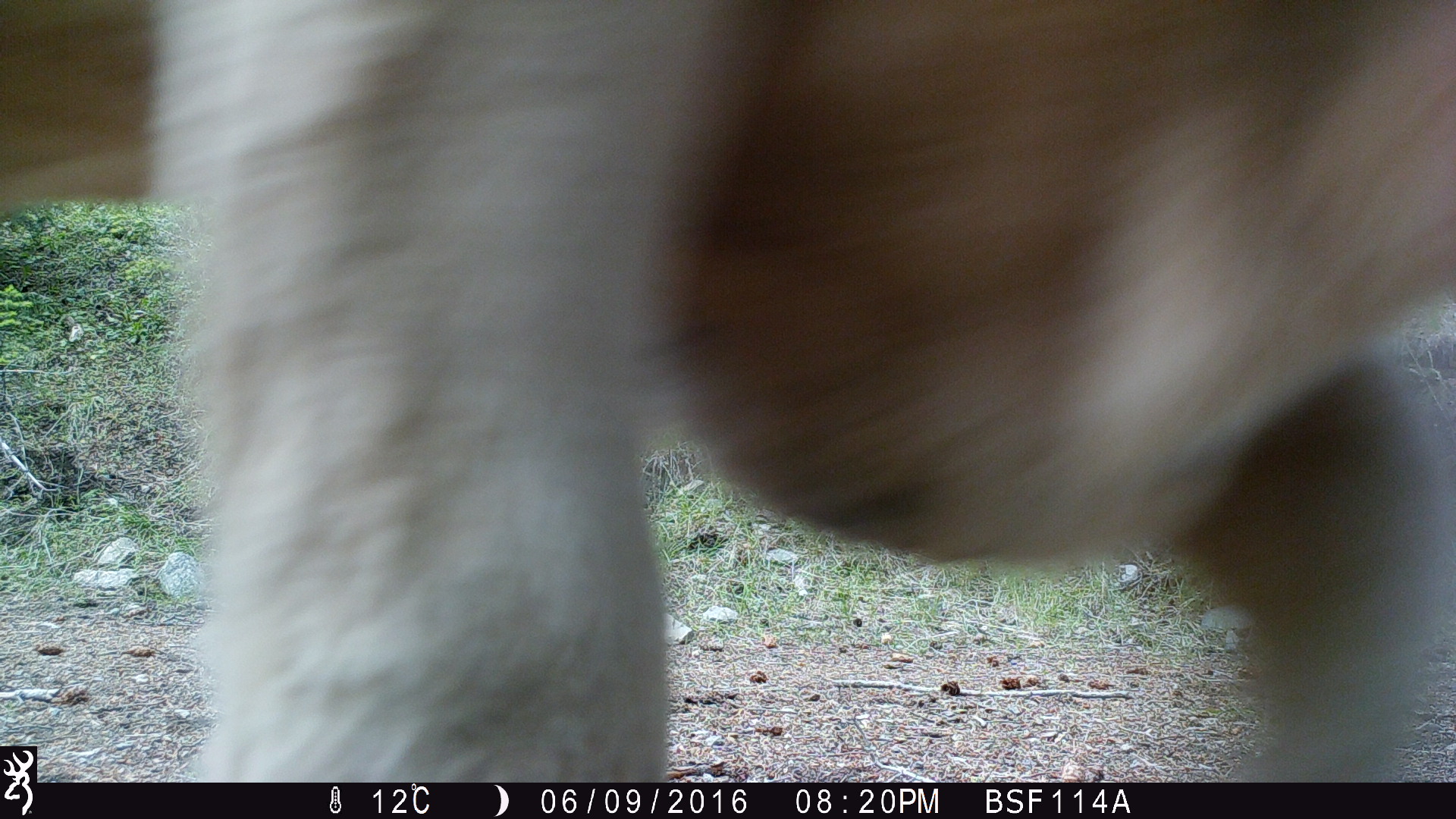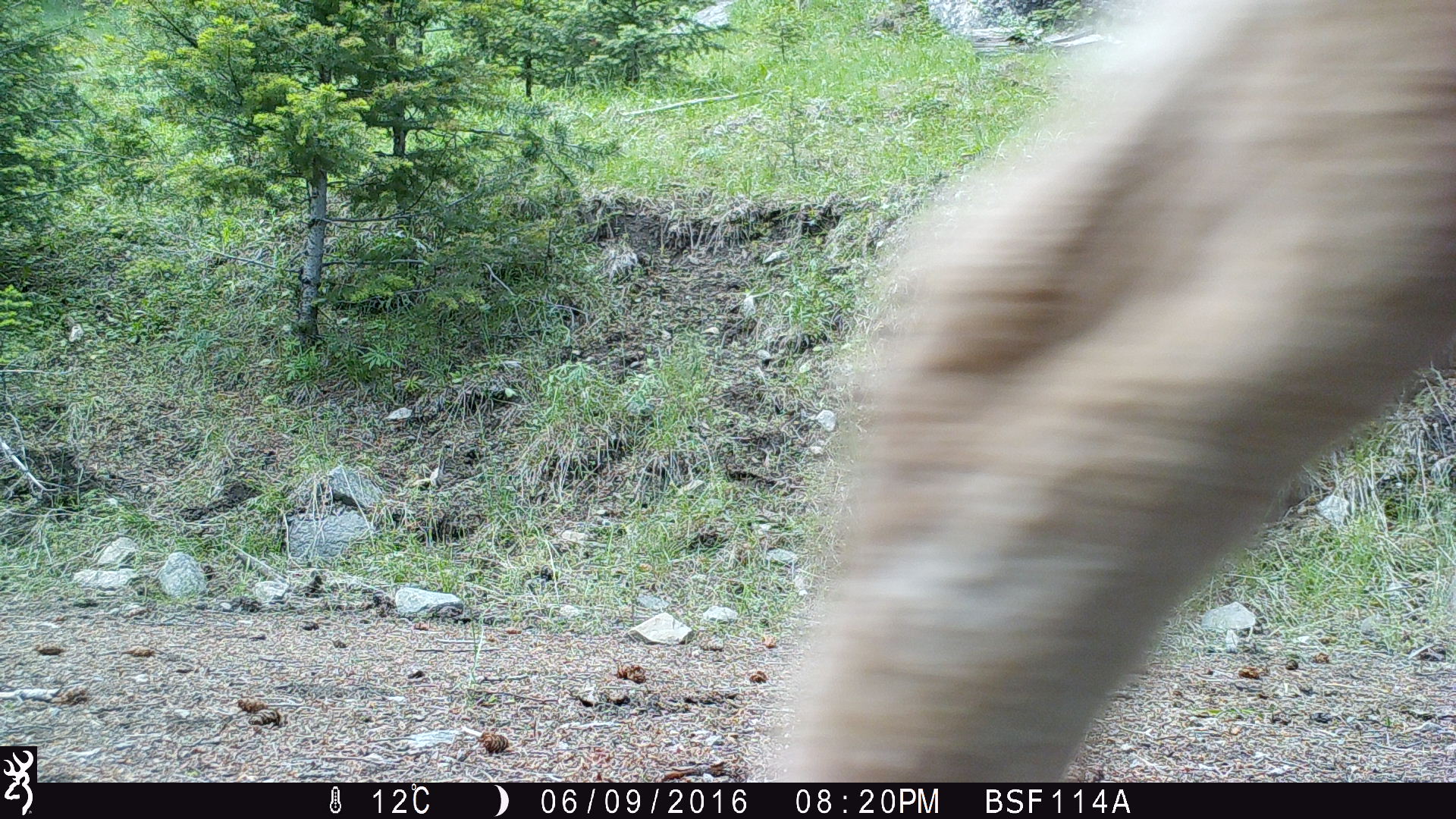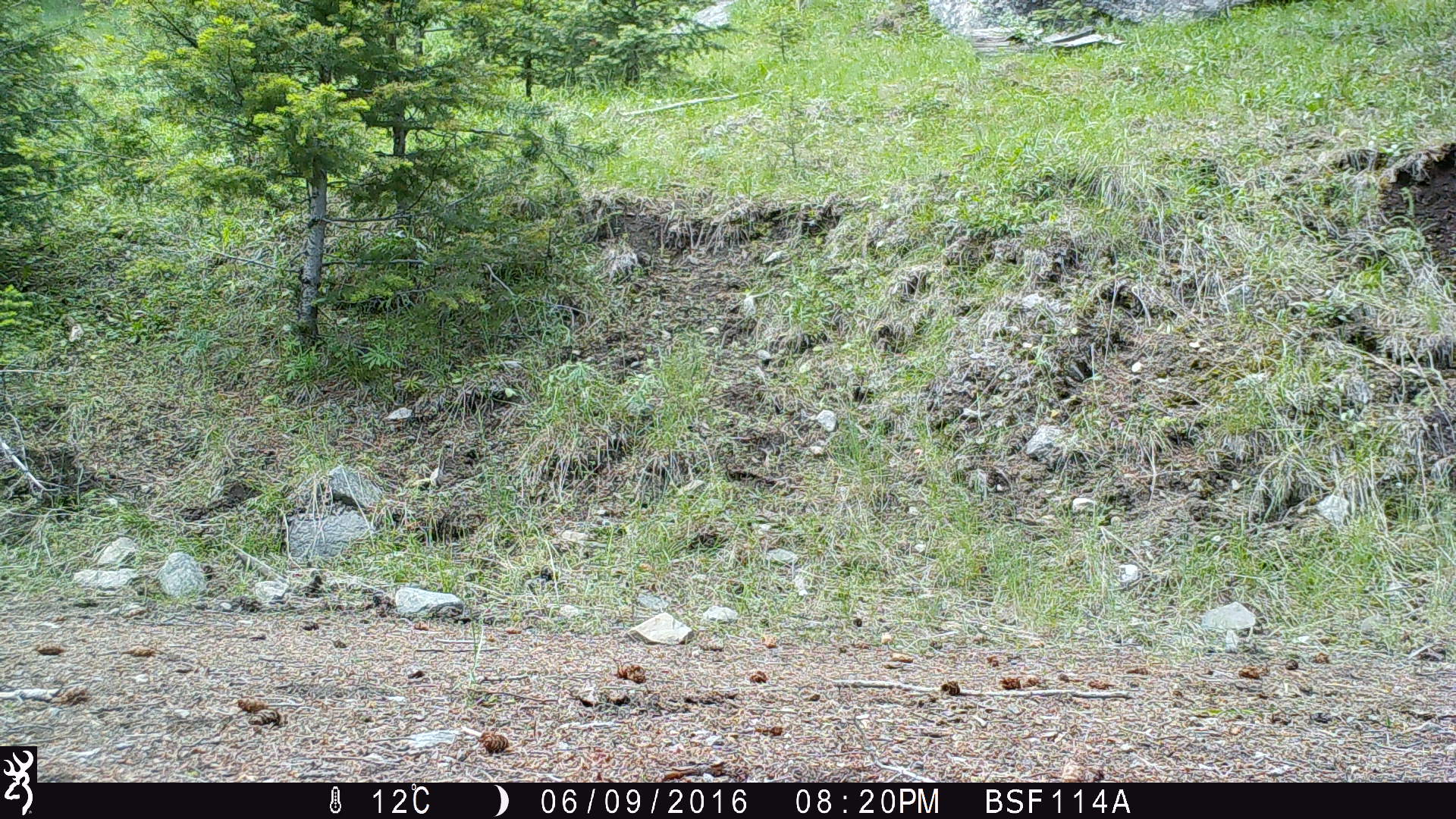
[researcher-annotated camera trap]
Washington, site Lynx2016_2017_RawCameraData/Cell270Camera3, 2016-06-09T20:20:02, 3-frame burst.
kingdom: Animalia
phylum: Chordata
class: Mammalia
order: Artiodactyla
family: Bovidae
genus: Bos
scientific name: Bos taurus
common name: domestic cattle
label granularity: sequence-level